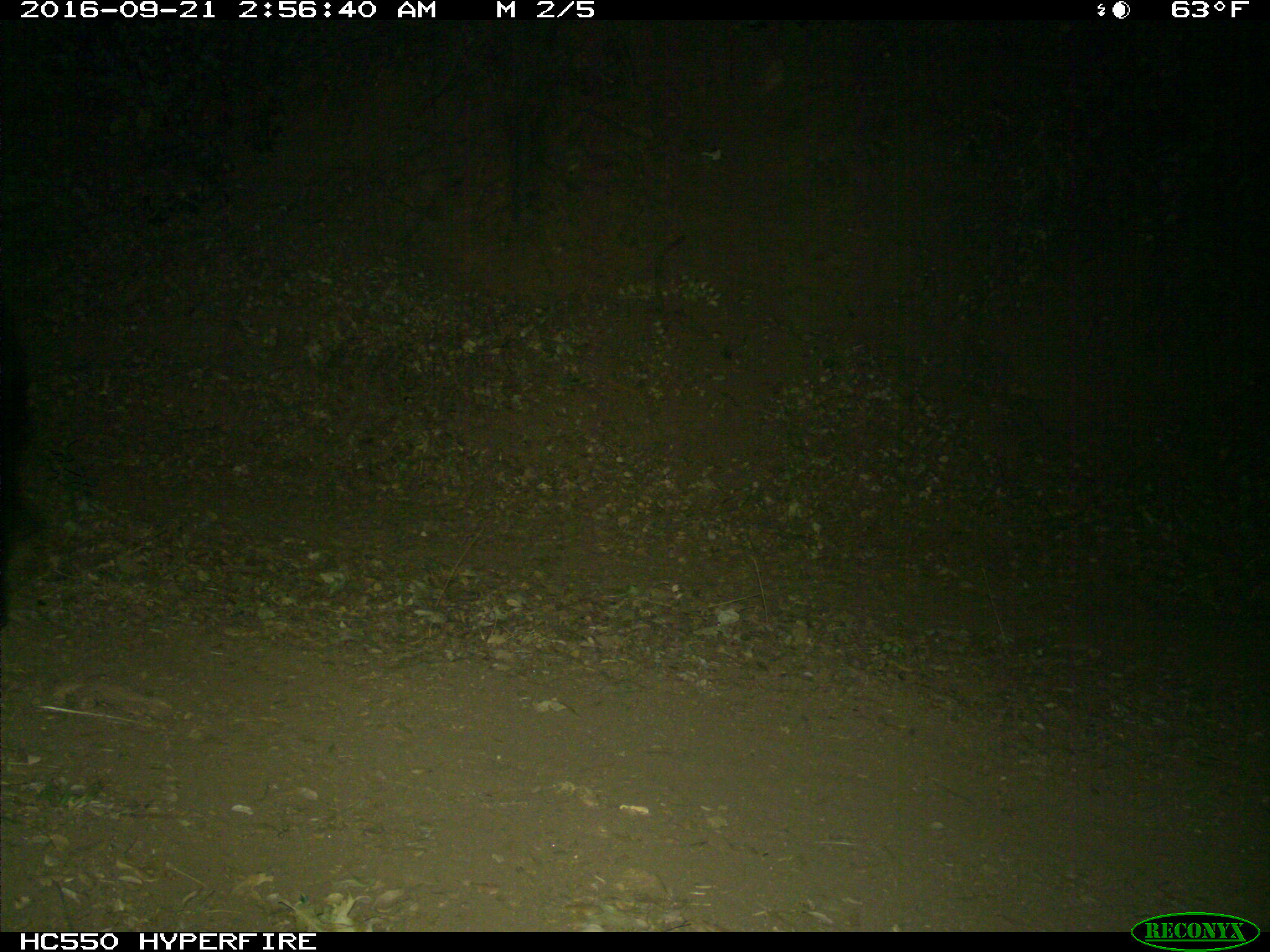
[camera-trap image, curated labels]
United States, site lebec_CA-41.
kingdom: Animalia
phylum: Chordata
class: Mammalia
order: Carnivora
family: Ursidae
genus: Ursus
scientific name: Ursus americanus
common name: american black bear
Ursus americanus (american black bear).